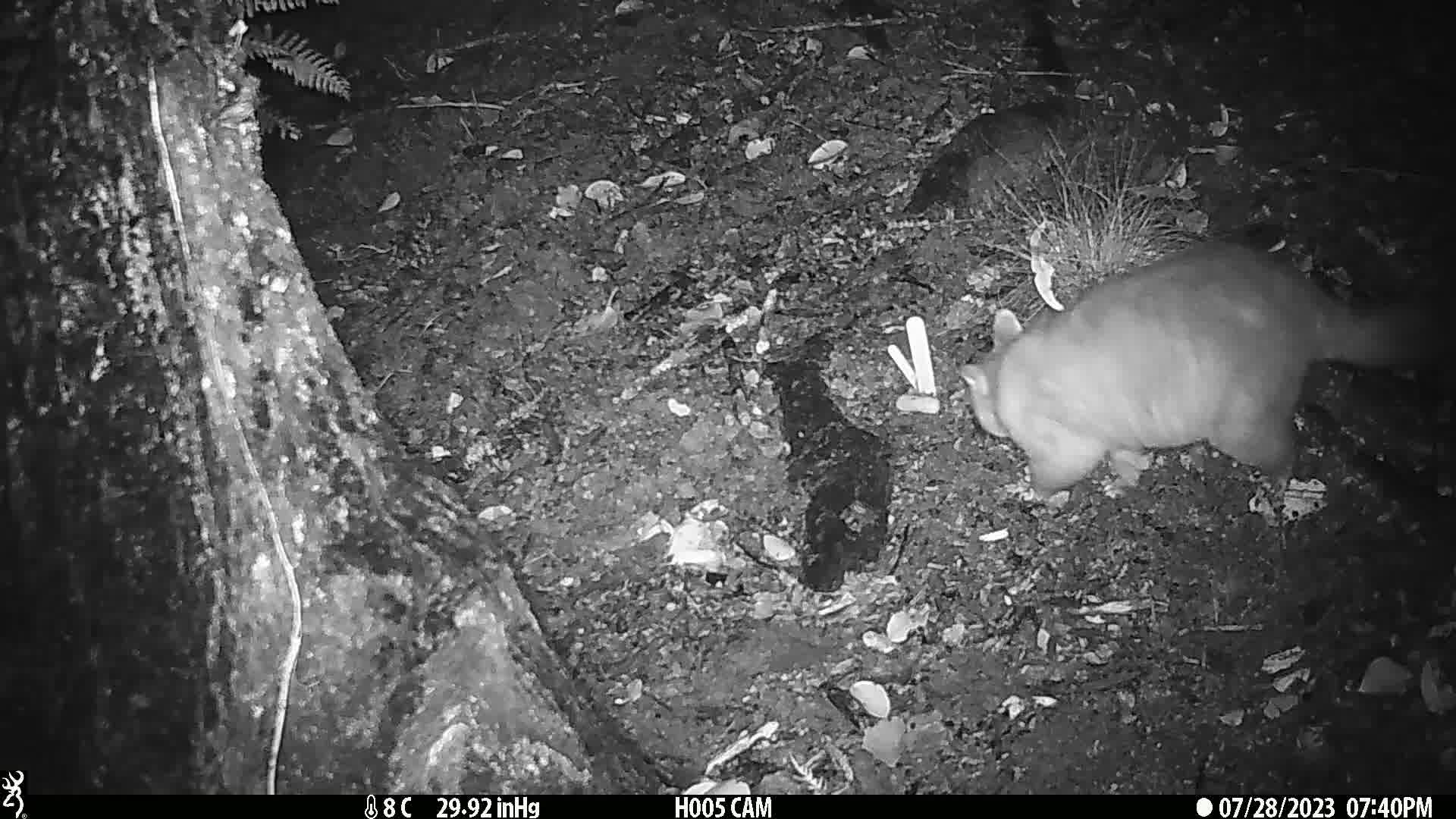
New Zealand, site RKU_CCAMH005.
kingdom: Animalia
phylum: Chordata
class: Mammalia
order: Diprotodontia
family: Phalangeridae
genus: Trichosurus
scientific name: Trichosurus vulpecula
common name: common brushtail possum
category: possum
Possum (common brushtail possum) (Trichosurus vulpecula).